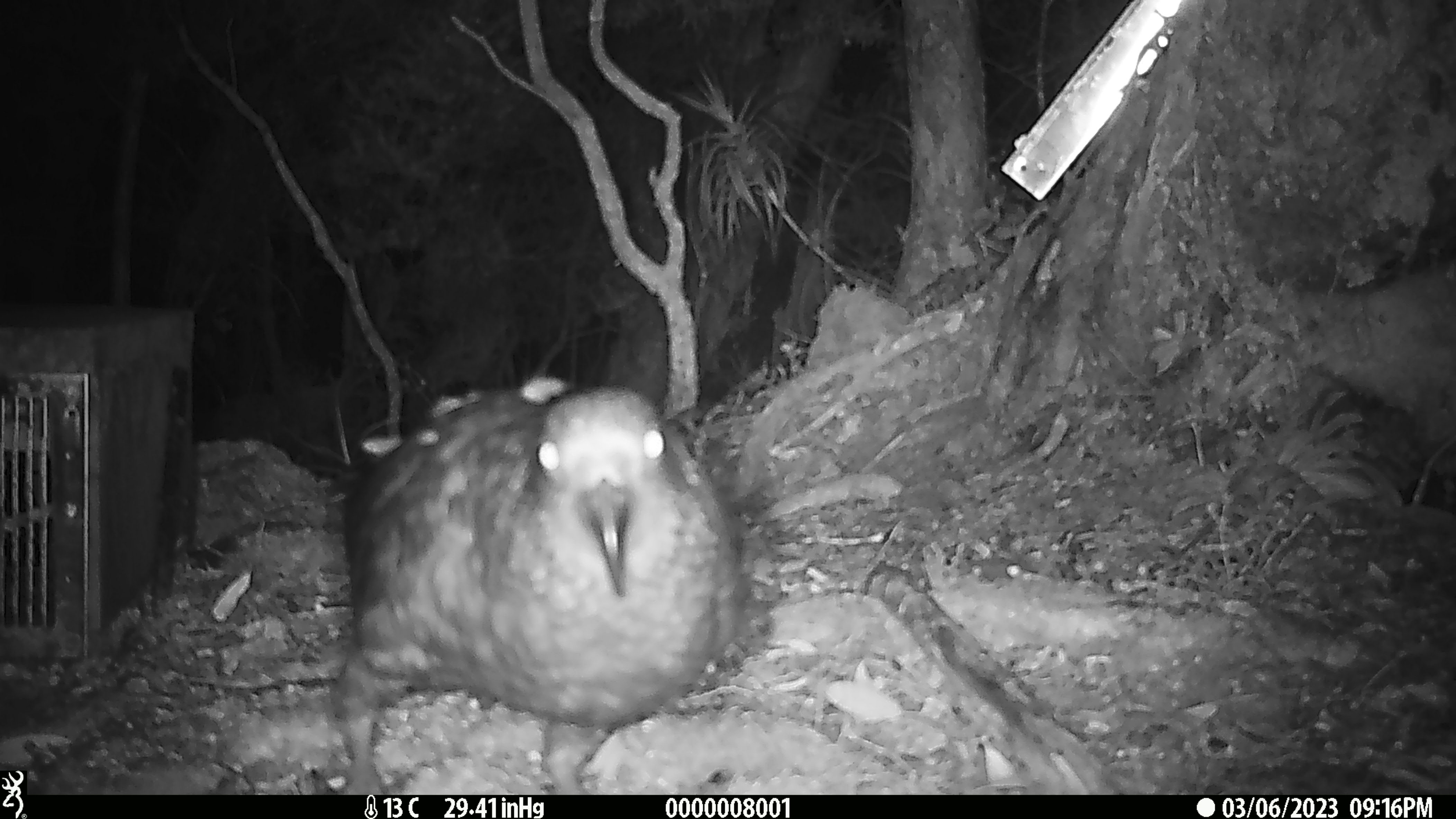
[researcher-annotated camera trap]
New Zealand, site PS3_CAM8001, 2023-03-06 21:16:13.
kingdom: Animalia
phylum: Chordata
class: Aves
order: Psittaciformes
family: Strigopidae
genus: Nestor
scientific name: Nestor notabilis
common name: kea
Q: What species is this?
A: Kea (Nestor notabilis).